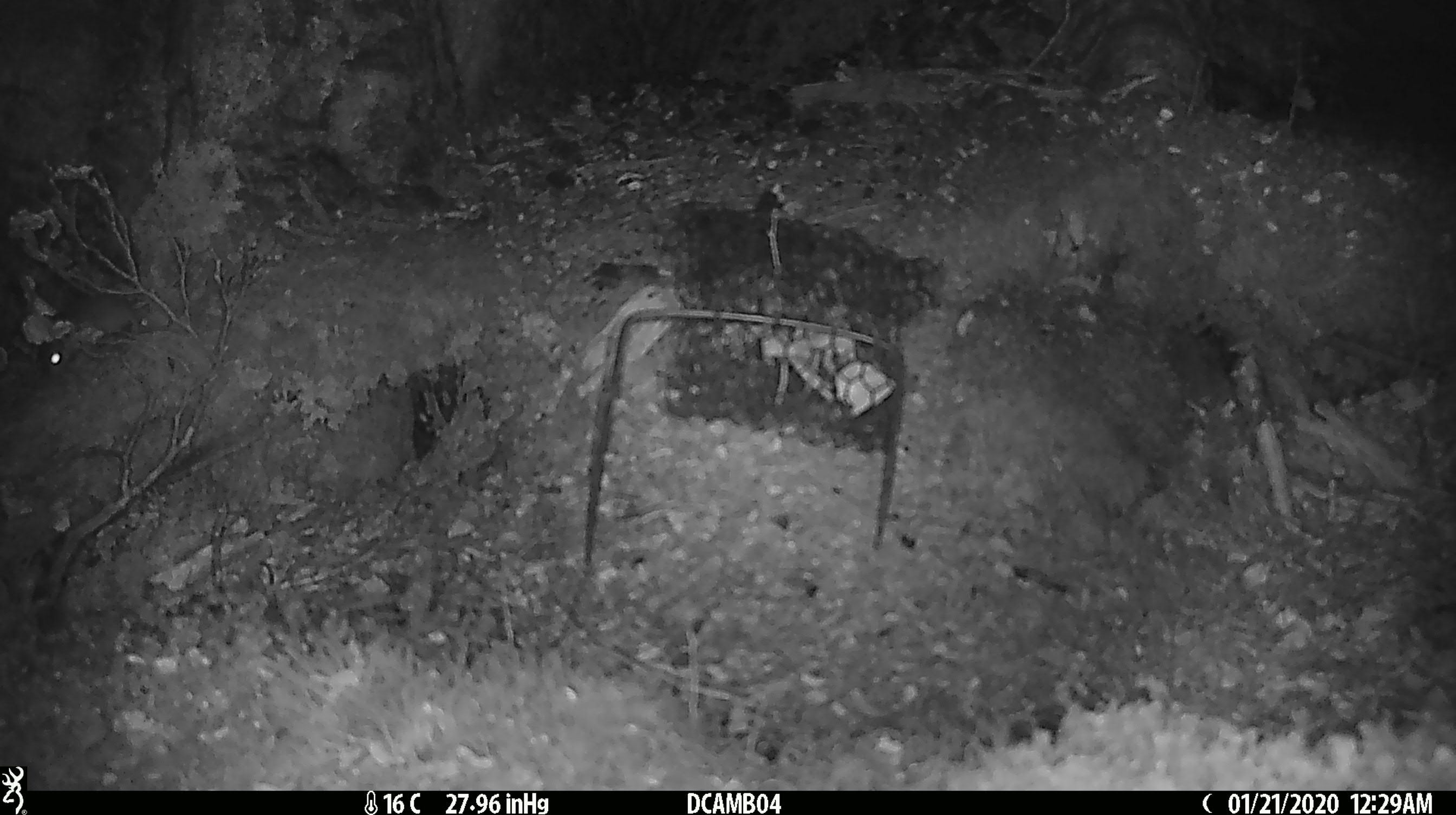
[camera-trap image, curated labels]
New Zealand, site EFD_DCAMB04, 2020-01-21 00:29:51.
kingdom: Animalia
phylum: Chordata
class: Mammalia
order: Rodentia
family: Muridae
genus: Mus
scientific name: Mus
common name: mouse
Mouse (Mus).